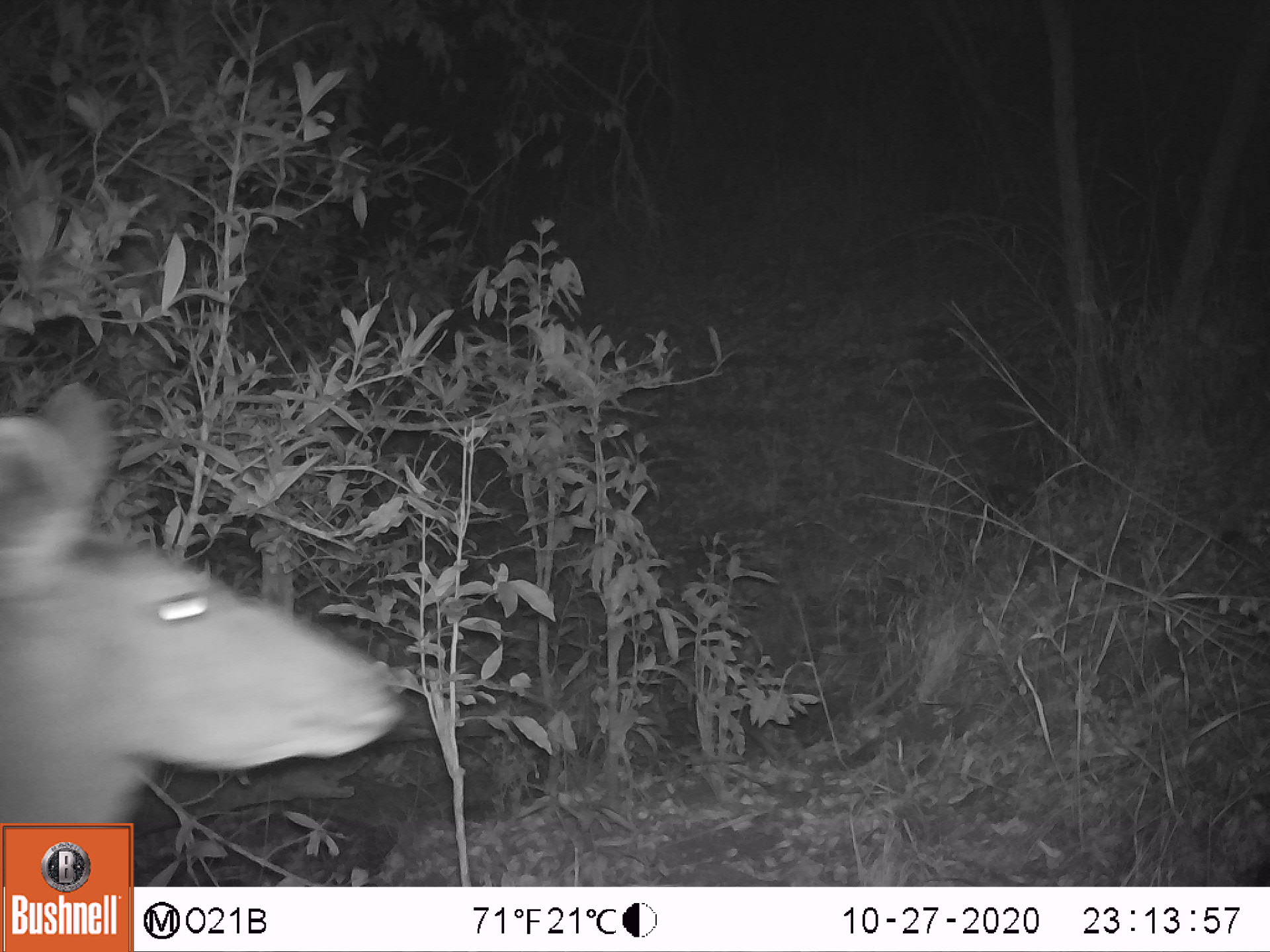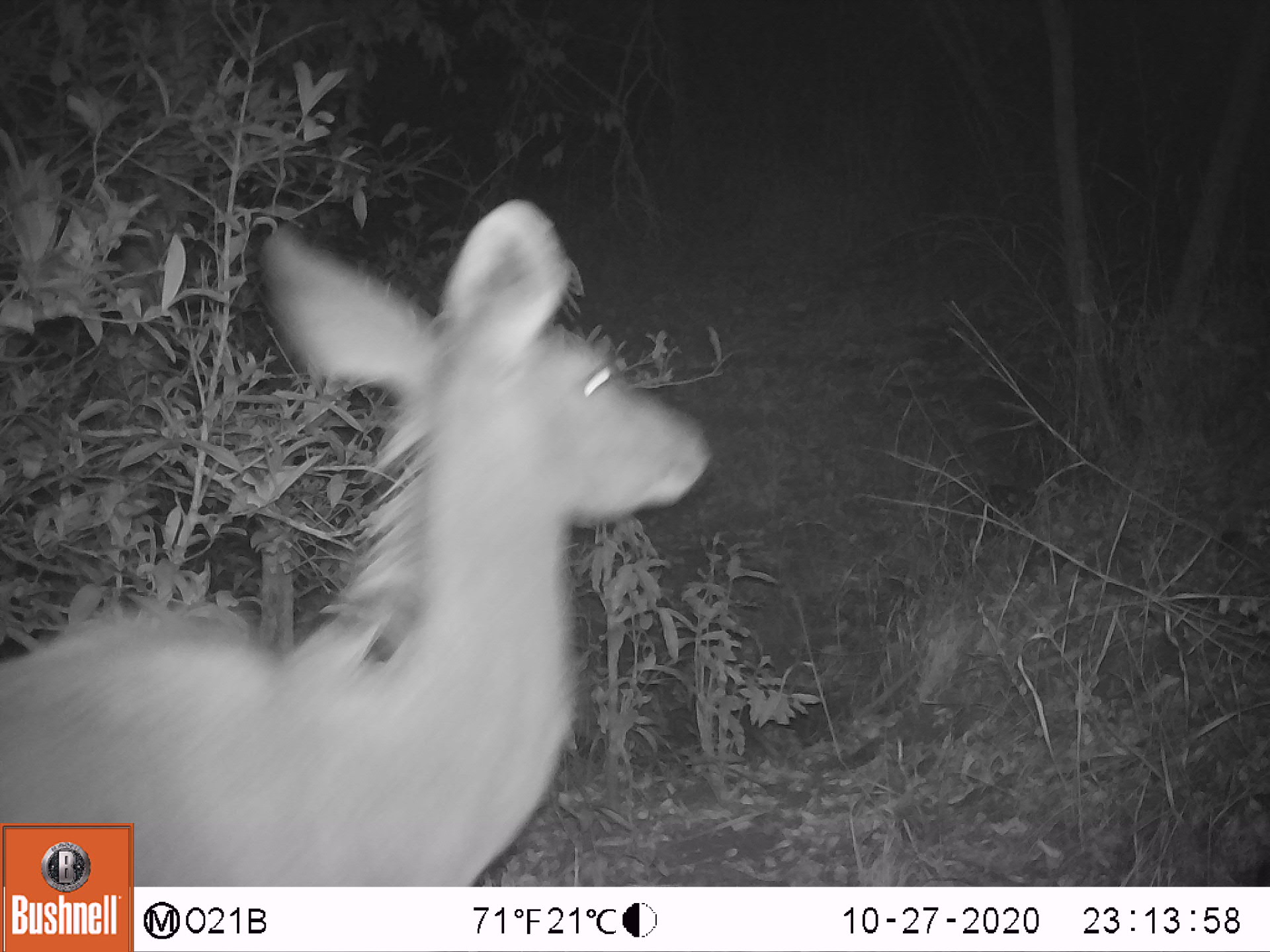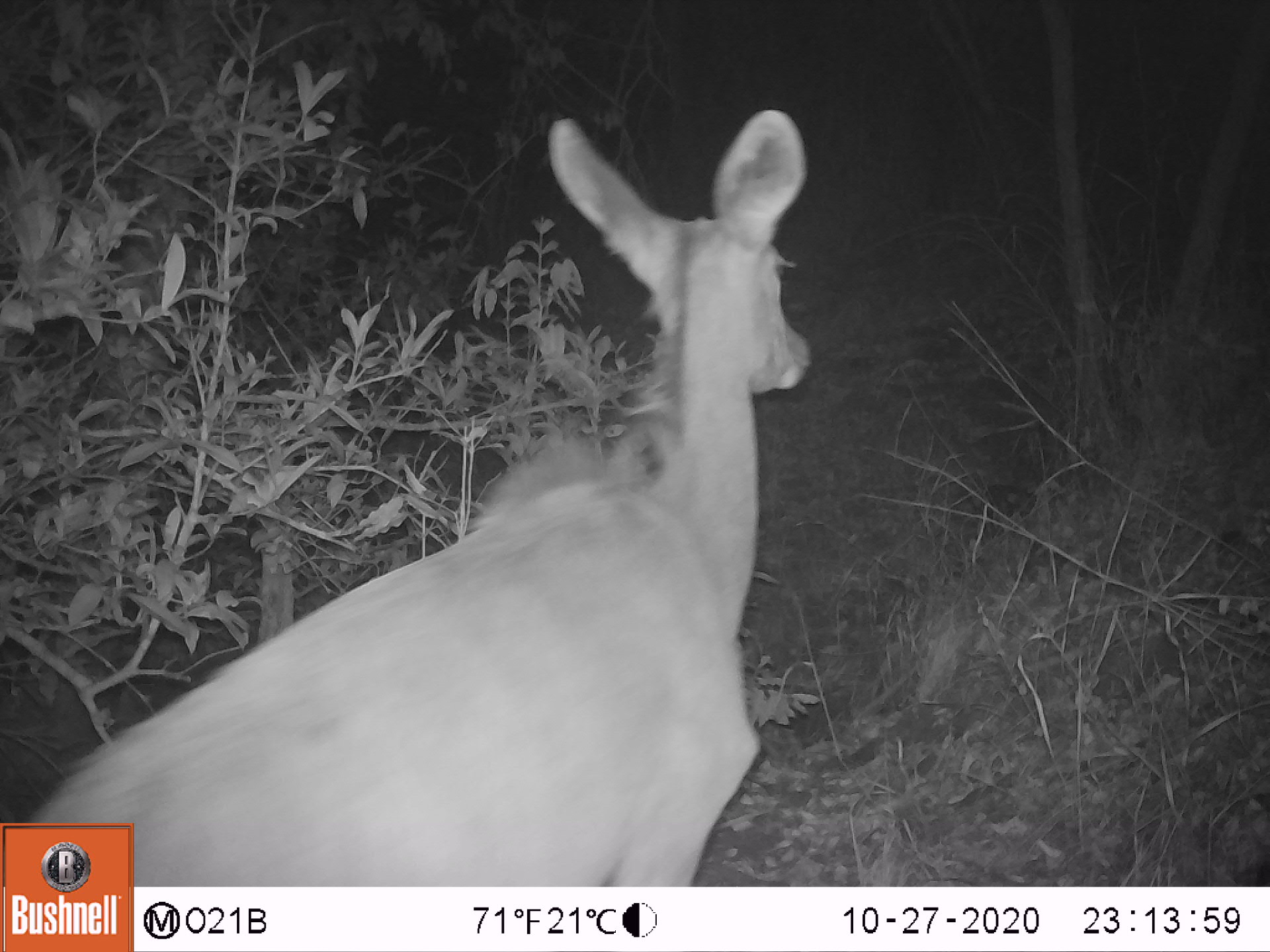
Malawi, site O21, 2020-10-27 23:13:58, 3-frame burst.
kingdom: Animalia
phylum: Chordata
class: Mammalia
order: Artiodactyla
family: Bovidae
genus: Tragelaphus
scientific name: Tragelaphus strepsiceros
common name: greater kudu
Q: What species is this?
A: Greater kudu (Tragelaphus strepsiceros).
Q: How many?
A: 1.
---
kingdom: Animalia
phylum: Chordata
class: Mammalia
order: Artiodactyla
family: Bovidae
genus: Tragelaphus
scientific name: Tragelaphus sylvaticus sylvaticus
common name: cape bushbuck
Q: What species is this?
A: Cape bushbuck (Tragelaphus sylvaticus sylvaticus).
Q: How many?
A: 1.